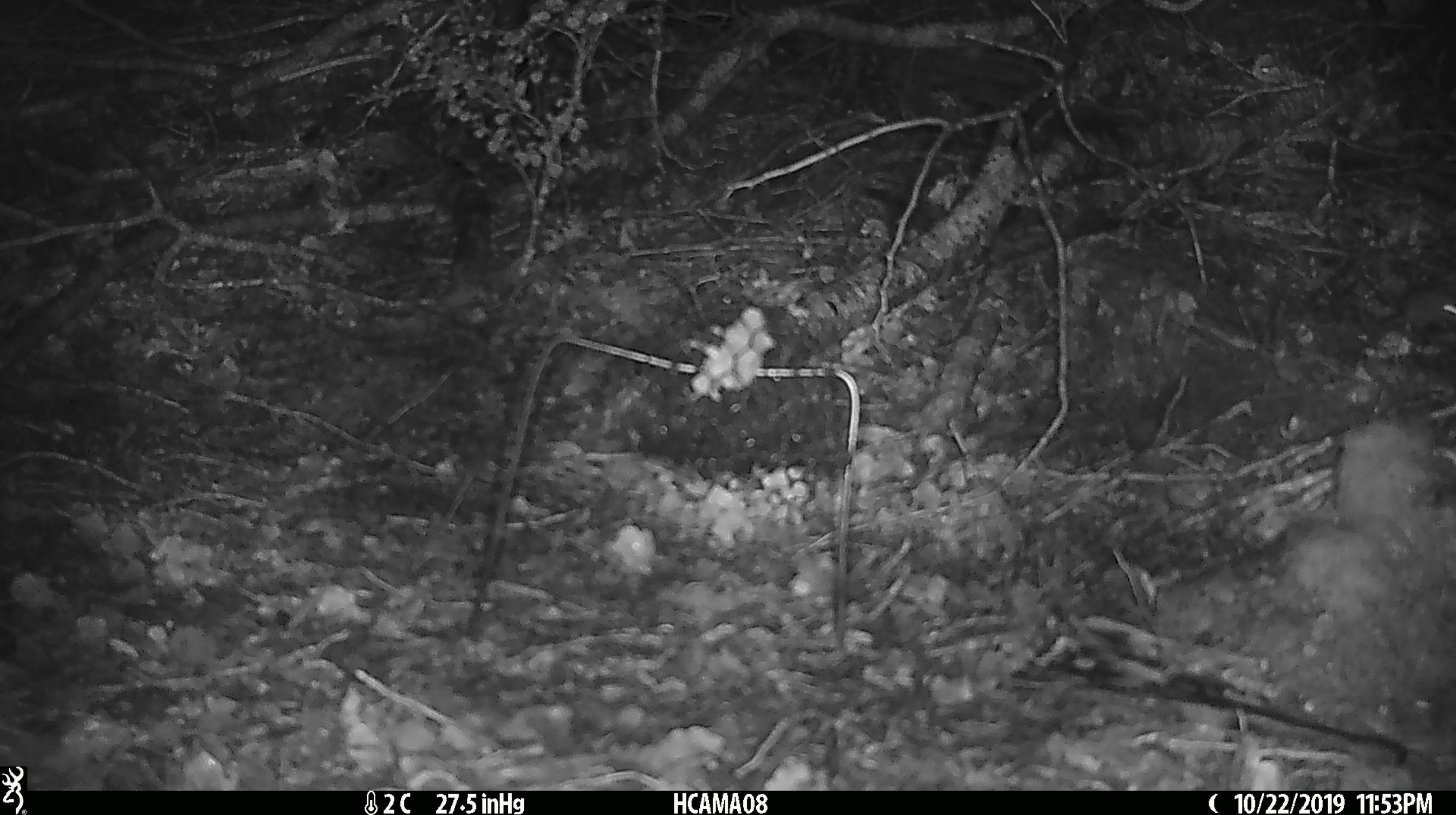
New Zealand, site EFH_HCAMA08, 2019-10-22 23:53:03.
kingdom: Animalia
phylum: Chordata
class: Mammalia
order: Rodentia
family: Muridae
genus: Mus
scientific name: Mus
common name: mouse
Mouse (Mus).